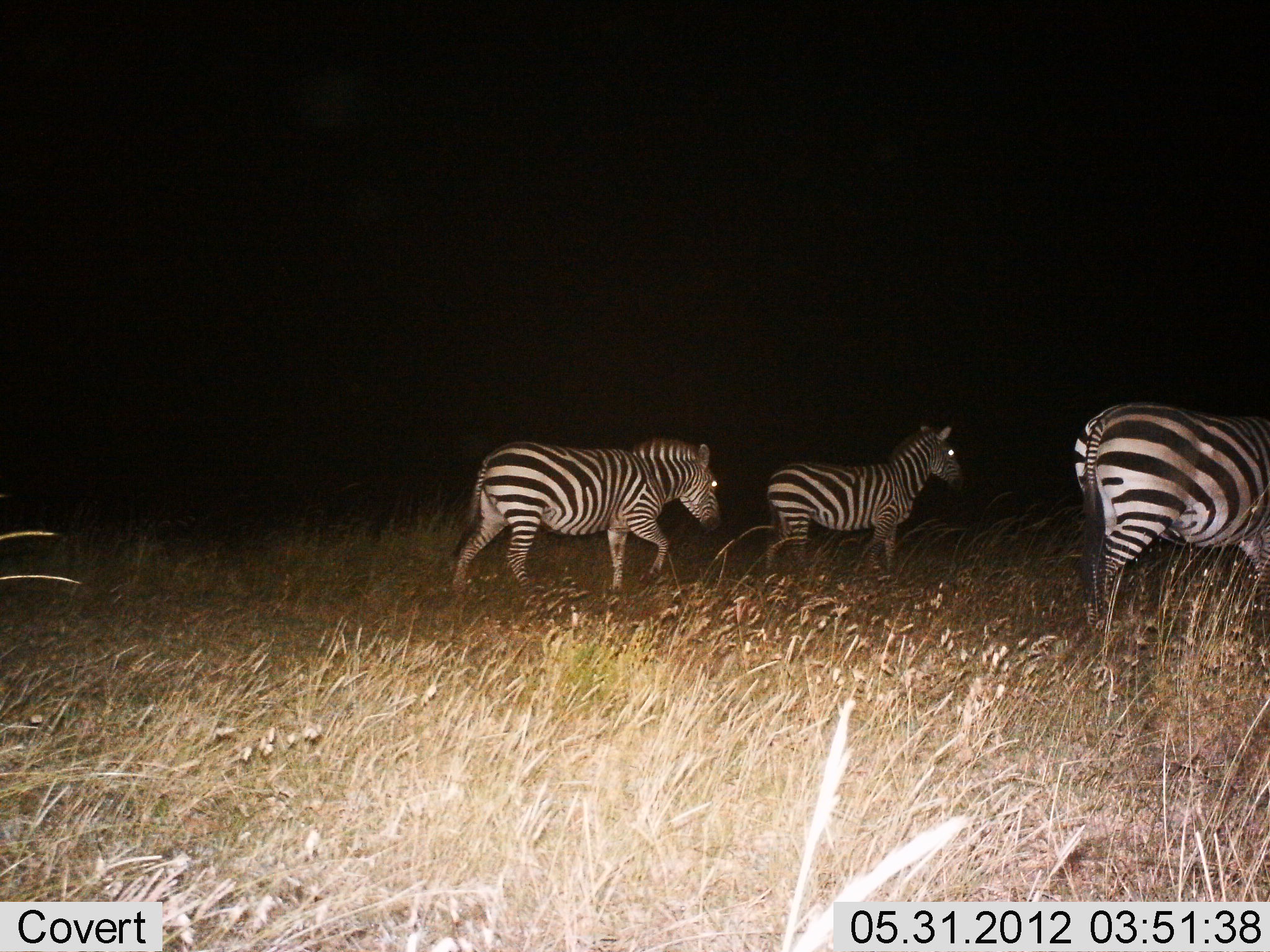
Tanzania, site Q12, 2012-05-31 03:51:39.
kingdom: Animalia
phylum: Chordata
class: Mammalia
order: Perissodactyla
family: Equidae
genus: Equus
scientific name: Equus quagga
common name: plains zebra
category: zebra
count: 3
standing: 20%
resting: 0%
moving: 100%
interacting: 0%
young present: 0%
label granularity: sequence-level